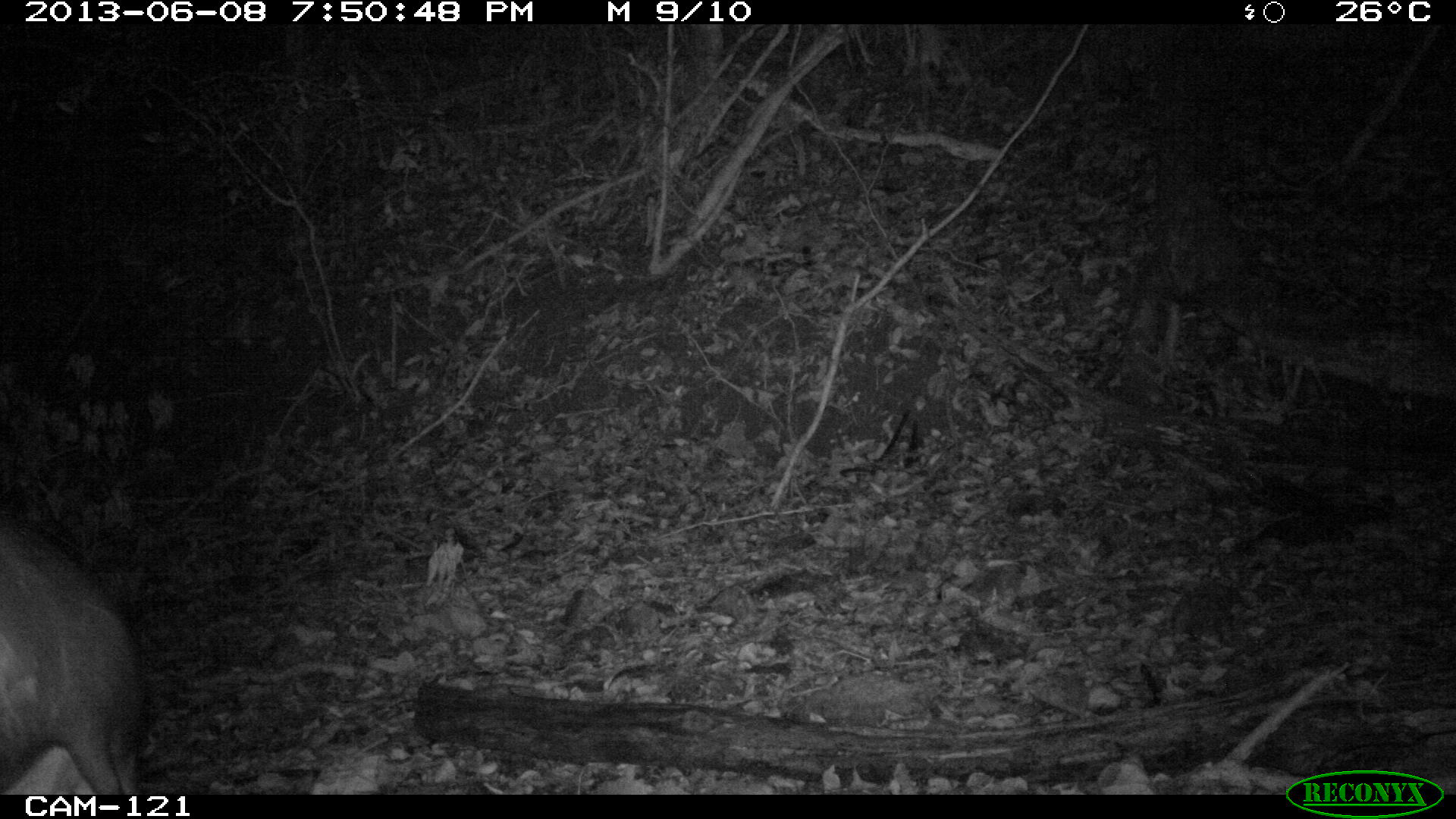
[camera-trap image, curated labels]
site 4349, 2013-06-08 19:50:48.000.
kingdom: Animalia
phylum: Chordata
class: Mammalia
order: Perissodactyla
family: Tapiridae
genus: Tapirus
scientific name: Tapirus bairdii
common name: baird's tapir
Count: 1.